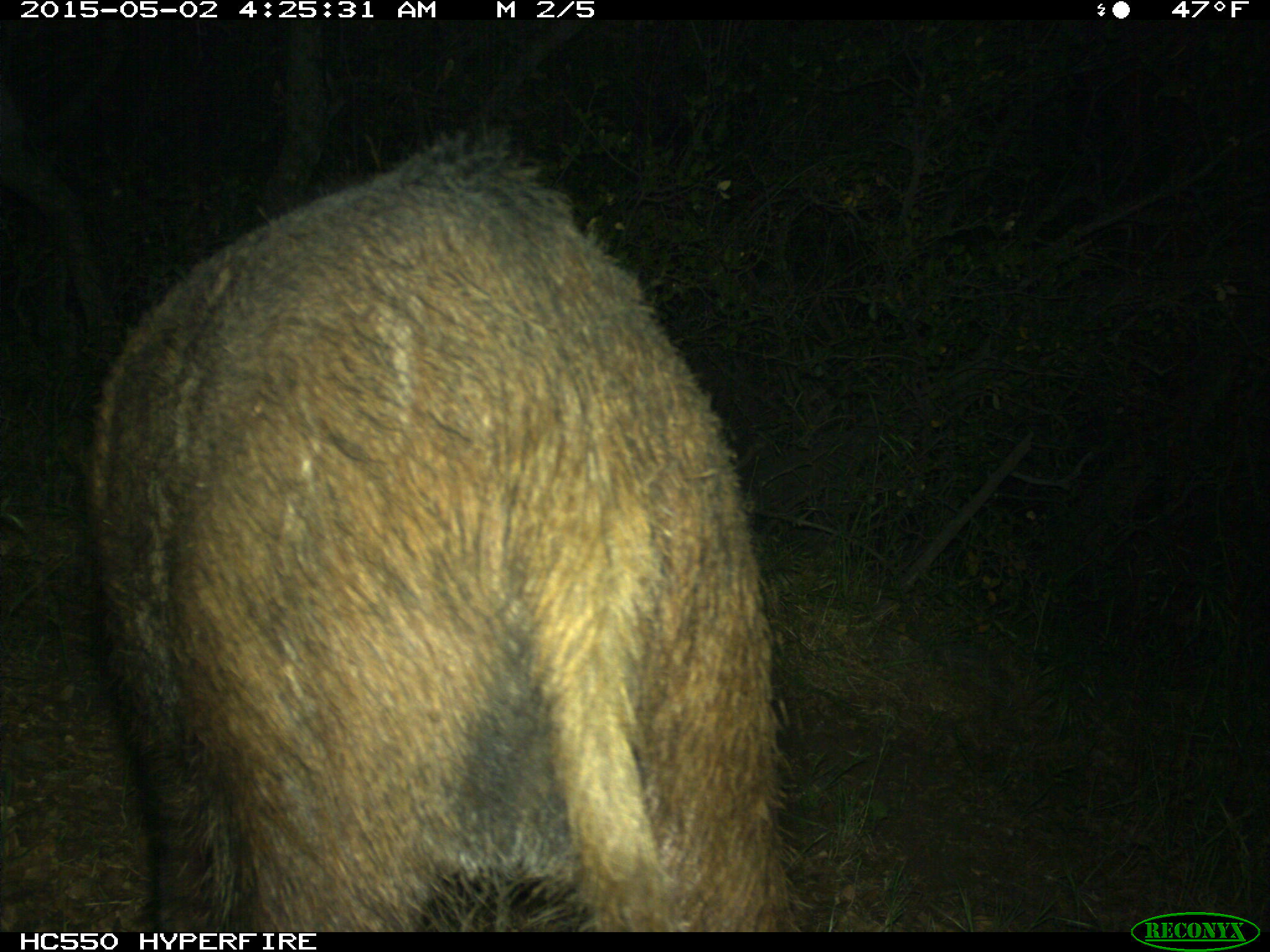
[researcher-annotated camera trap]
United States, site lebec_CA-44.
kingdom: Animalia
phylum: Chordata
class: Mammalia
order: Artiodactyla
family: Suidae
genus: Sus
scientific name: Sus scrofa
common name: wild boar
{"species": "Sus scrofa (wild boar)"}